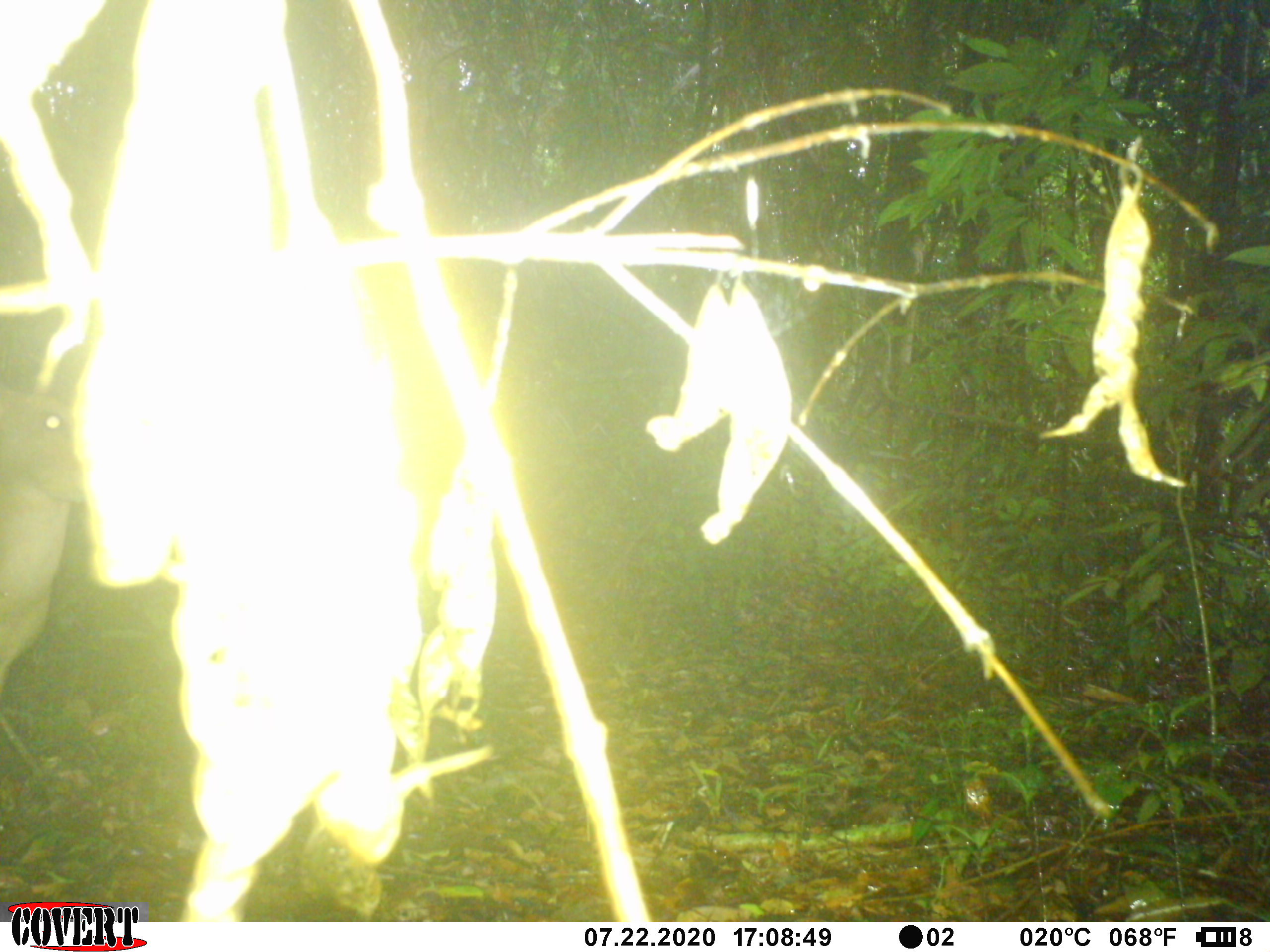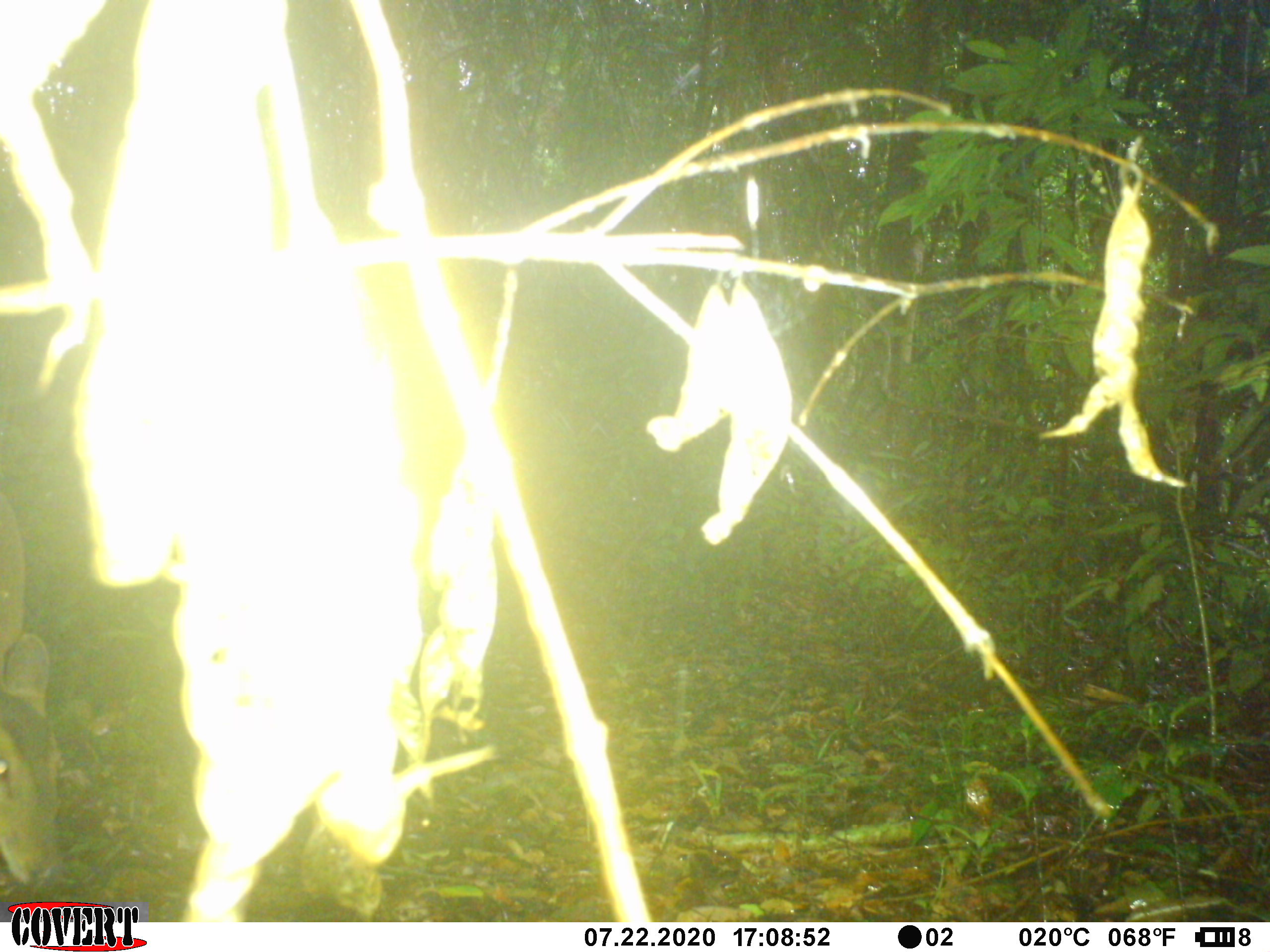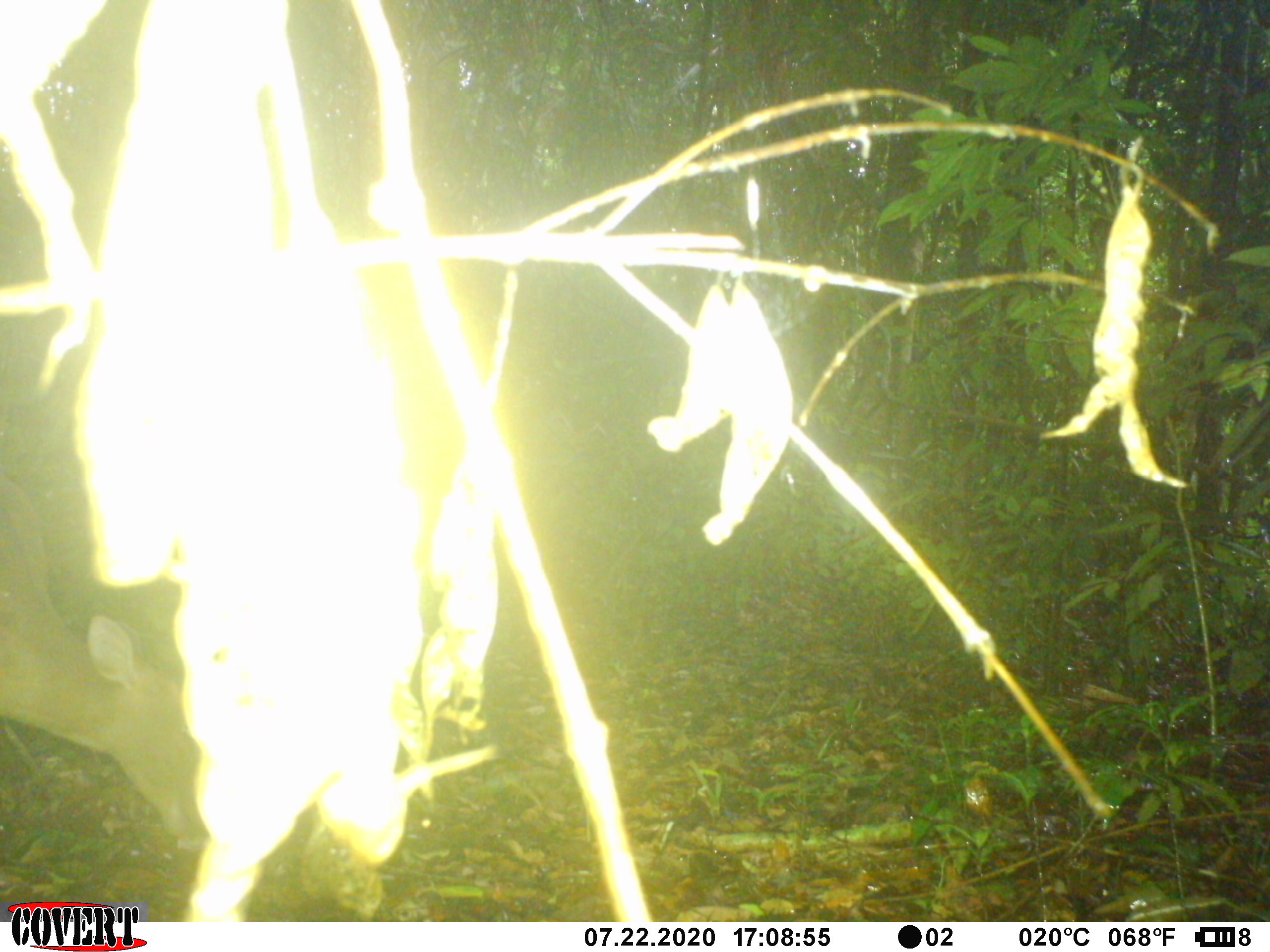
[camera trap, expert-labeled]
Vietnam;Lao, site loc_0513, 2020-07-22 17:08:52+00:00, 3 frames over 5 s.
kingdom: Animalia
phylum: Chordata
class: Mammalia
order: Artiodactyla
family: Cervidae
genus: Muntiacus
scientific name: Muntiacus vuquangensis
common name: large-antlered muntjac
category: large antlered muntjac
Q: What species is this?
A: Large antlered muntjac (large-antlered muntjac) (Muntiacus vuquangensis).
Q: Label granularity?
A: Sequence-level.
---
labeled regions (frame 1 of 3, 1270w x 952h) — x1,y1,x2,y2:
large antlered muntjac: 0,381,86,695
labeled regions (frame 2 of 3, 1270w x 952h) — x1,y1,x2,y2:
large antlered muntjac: 0,491,61,891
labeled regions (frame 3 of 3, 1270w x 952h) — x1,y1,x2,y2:
large antlered muntjac: 0,471,210,853